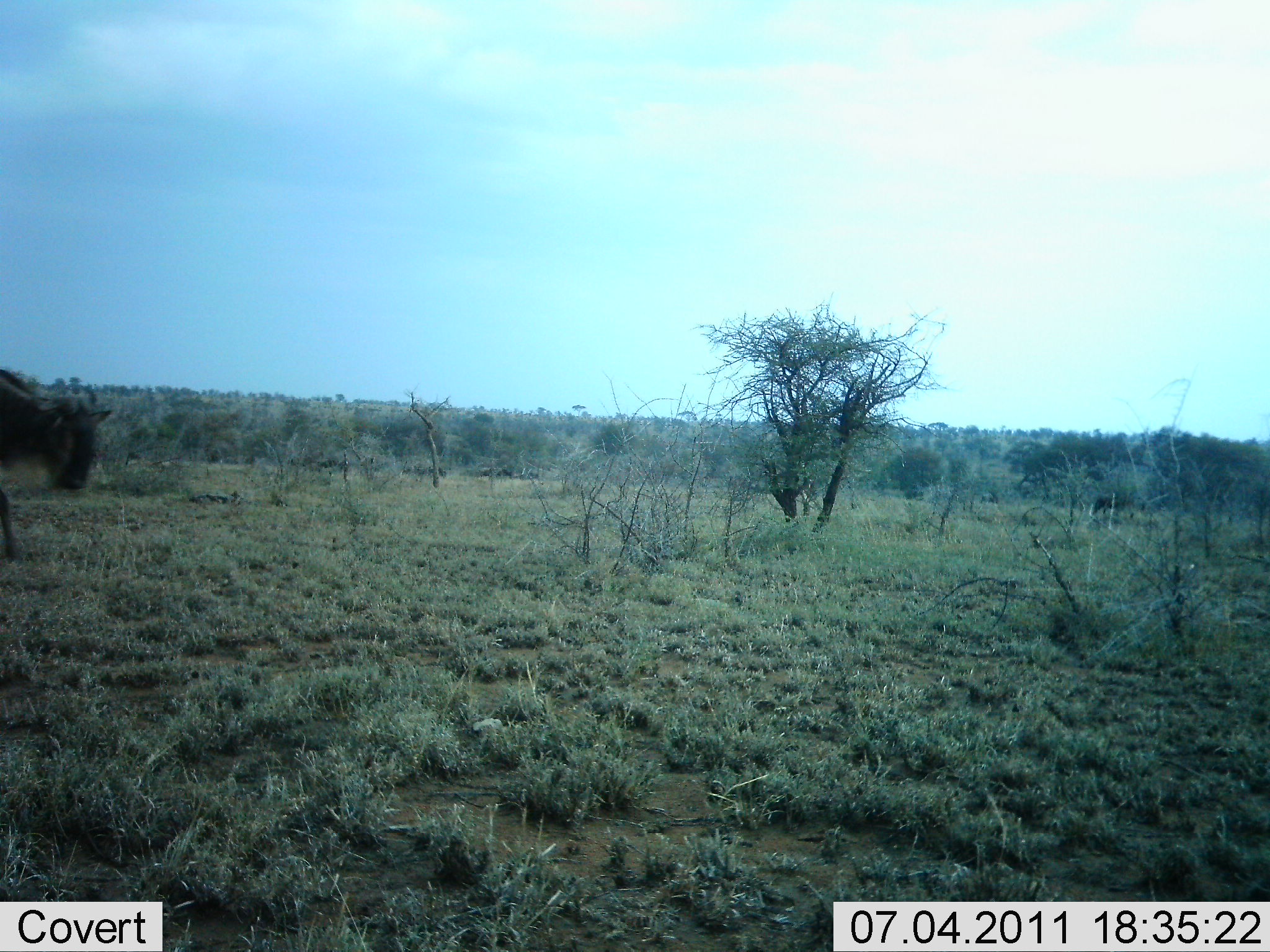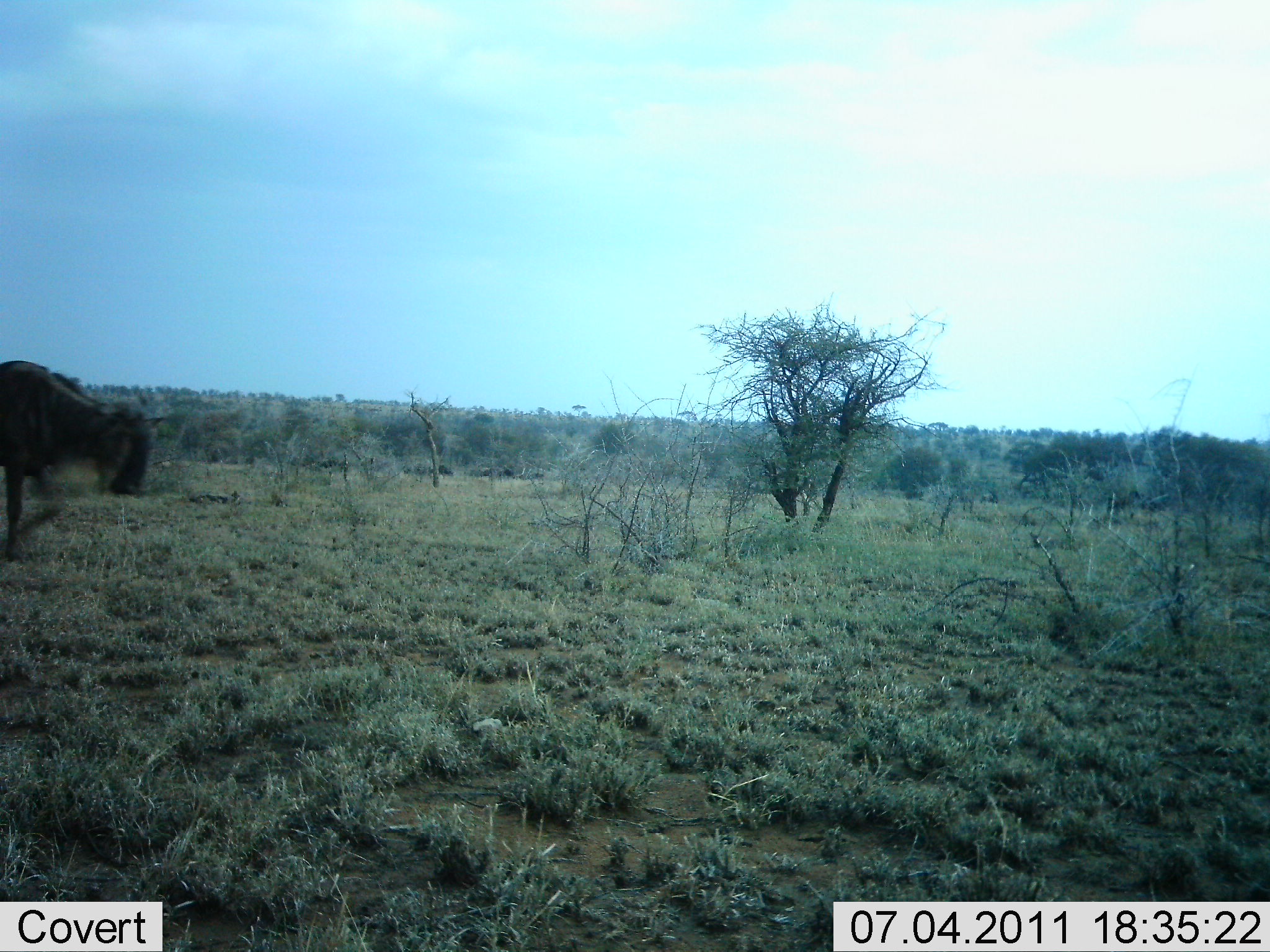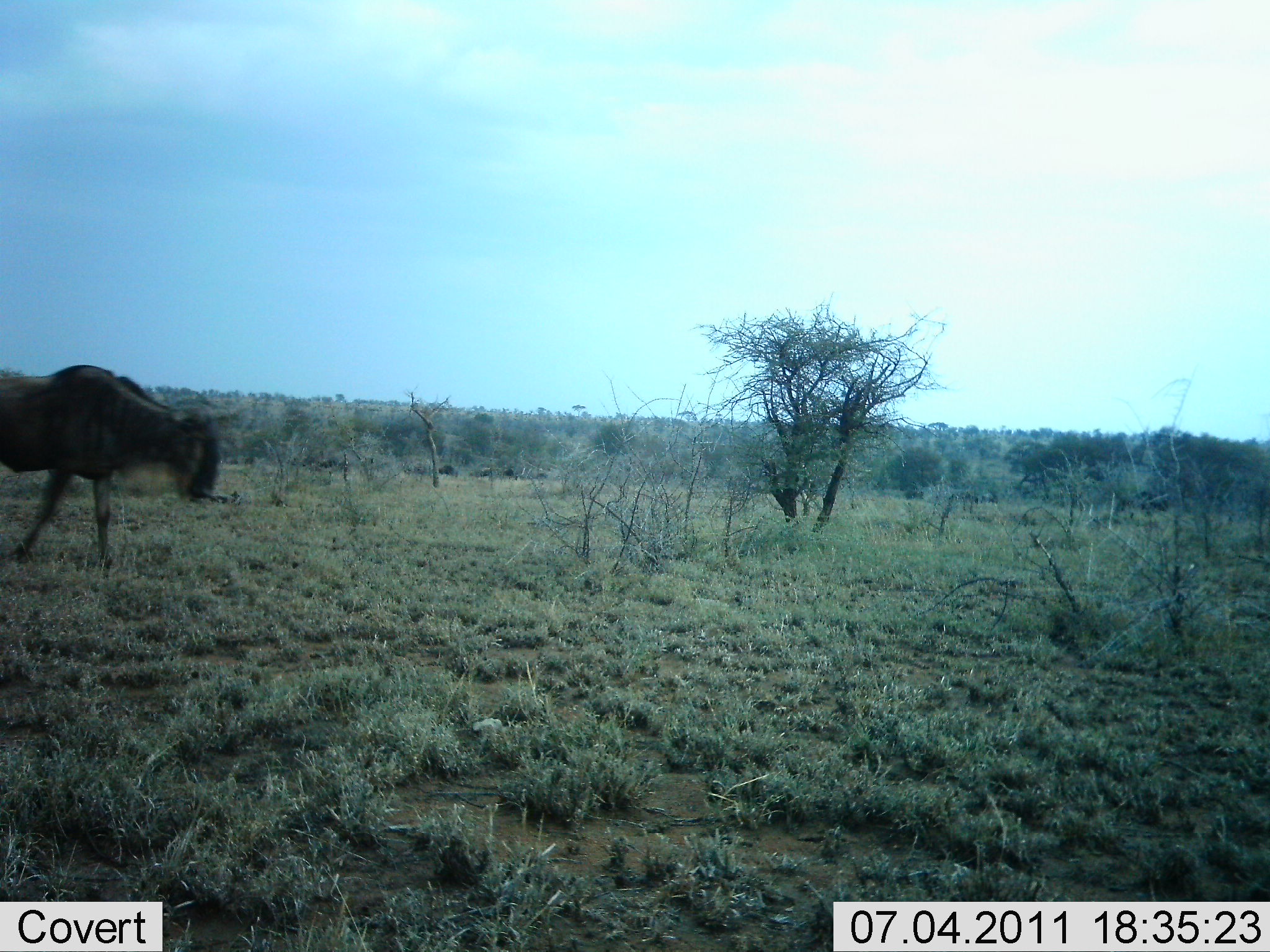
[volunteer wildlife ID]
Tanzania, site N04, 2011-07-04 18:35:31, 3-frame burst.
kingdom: Animalia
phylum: Chordata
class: Mammalia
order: Artiodactyla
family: Bovidae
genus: Connochaetes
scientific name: Connochaetes taurinus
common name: blue wildebeest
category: wildebeest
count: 8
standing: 0%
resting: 0%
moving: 100%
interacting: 0%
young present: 0%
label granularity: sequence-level